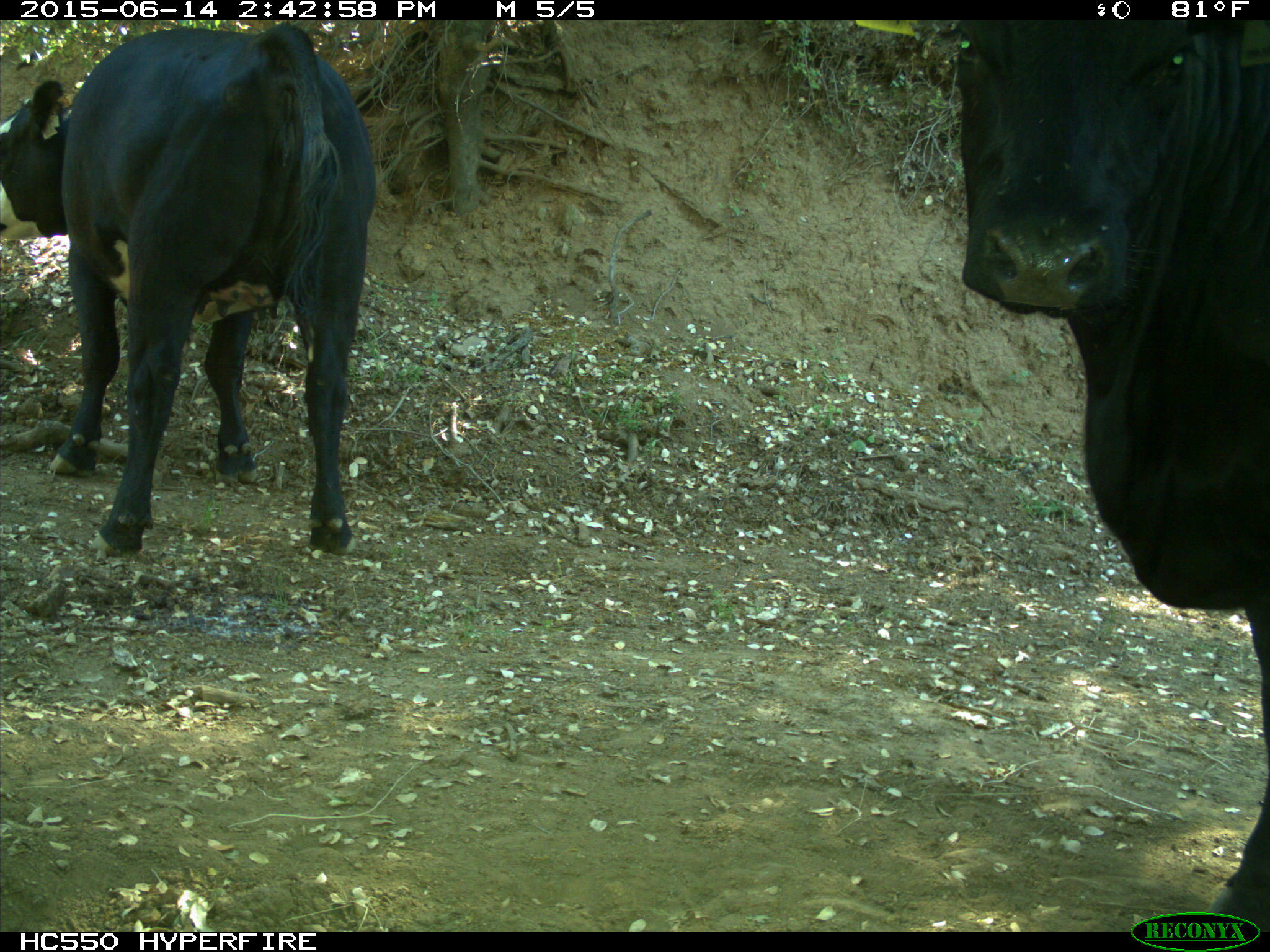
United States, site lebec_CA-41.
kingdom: Animalia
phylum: Chordata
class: Mammalia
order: Artiodactyla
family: Bovidae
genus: Bos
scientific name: Bos taurus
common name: domestic cow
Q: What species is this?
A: Bos taurus (domestic cow).